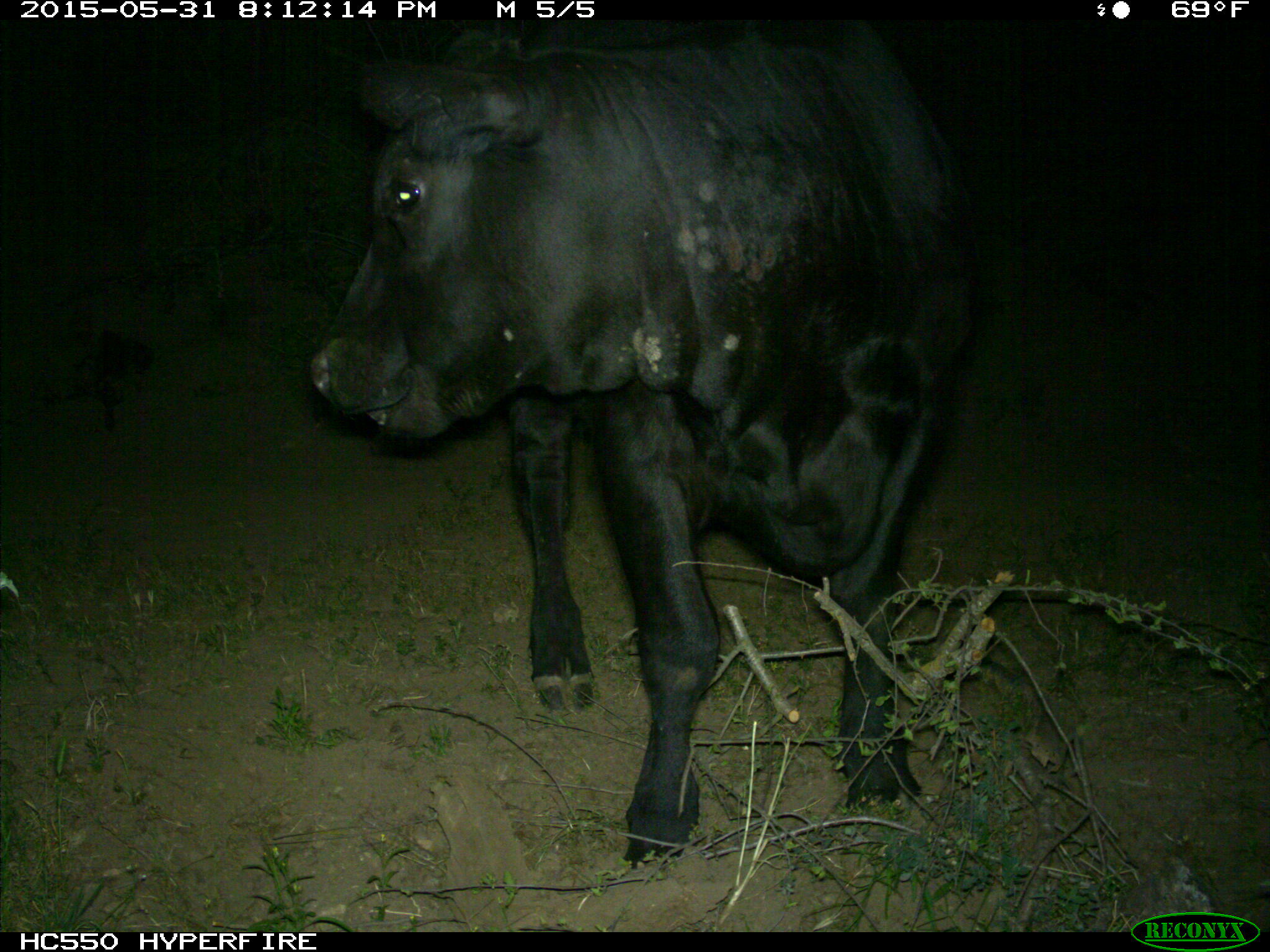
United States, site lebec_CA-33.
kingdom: Animalia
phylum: Chordata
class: Mammalia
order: Artiodactyla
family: Bovidae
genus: Bos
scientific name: Bos taurus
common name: domestic cow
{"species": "Bos taurus (domestic cow)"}